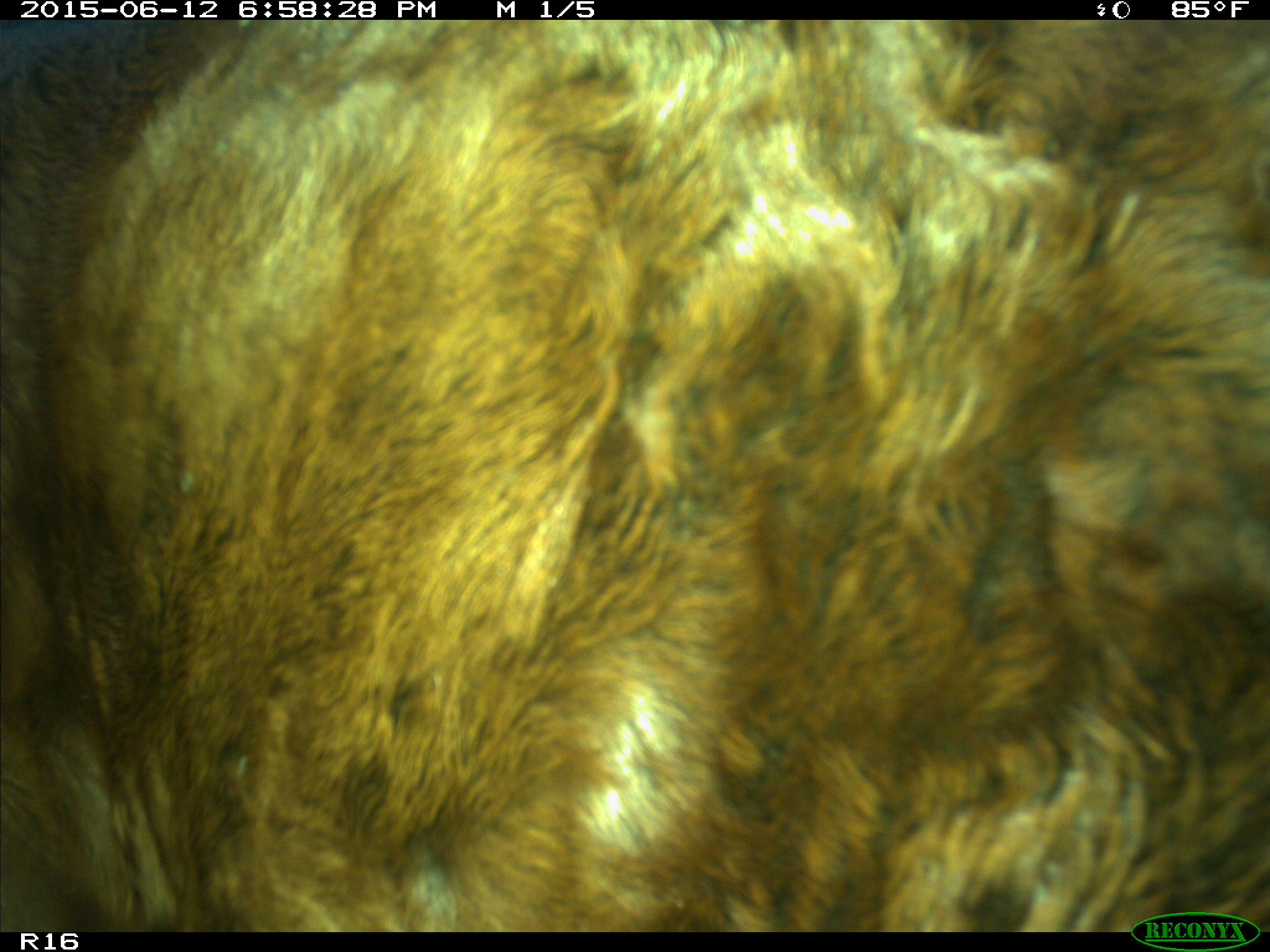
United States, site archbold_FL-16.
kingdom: Animalia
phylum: Chordata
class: Mammalia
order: Artiodactyla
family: Bovidae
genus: Bos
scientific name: Bos taurus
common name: domestic cow